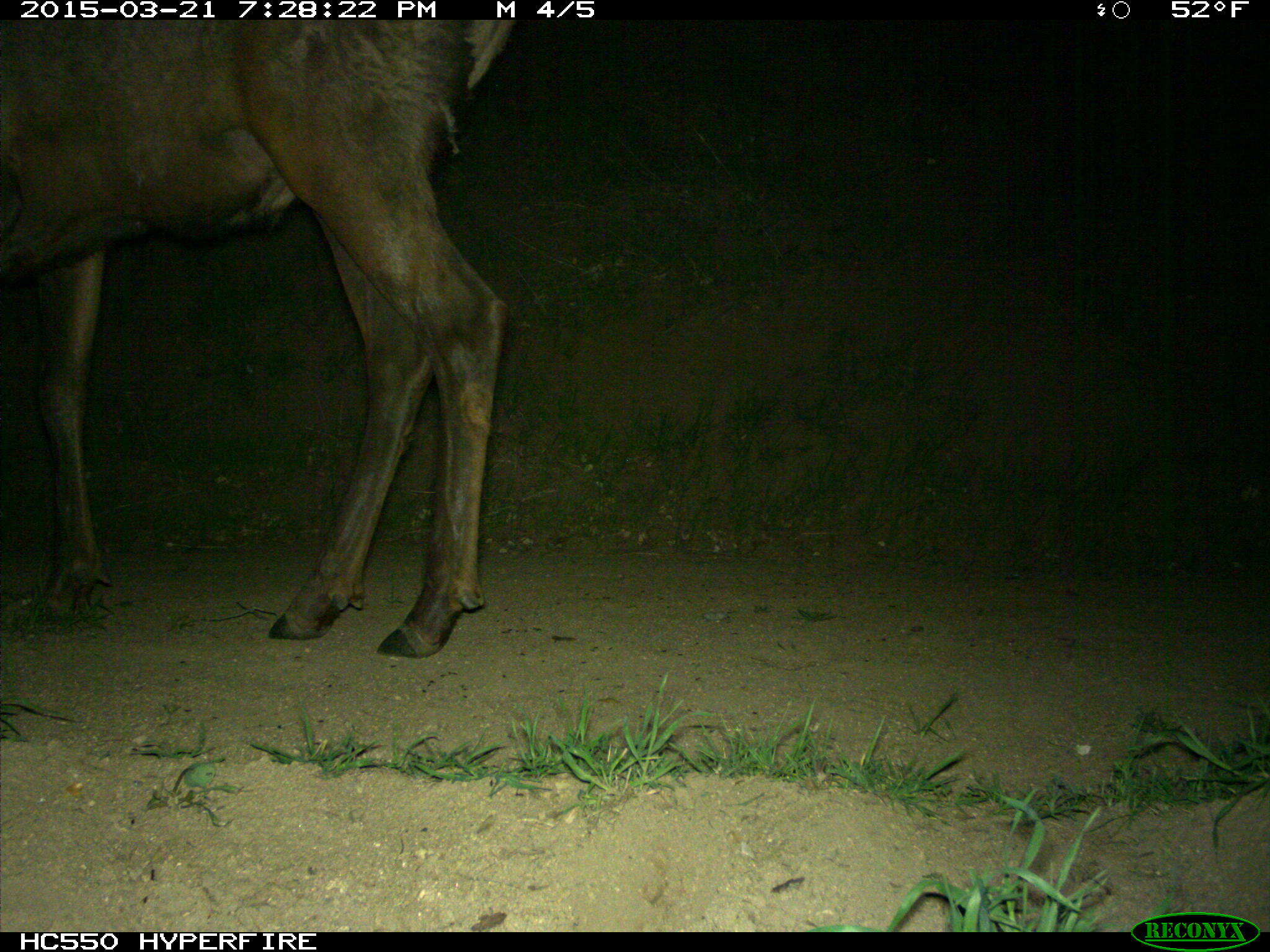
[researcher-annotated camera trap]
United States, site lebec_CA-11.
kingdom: Animalia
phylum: Chordata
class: Mammalia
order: Artiodactyla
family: Cervidae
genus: Cervus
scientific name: Cervus canadensis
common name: elk